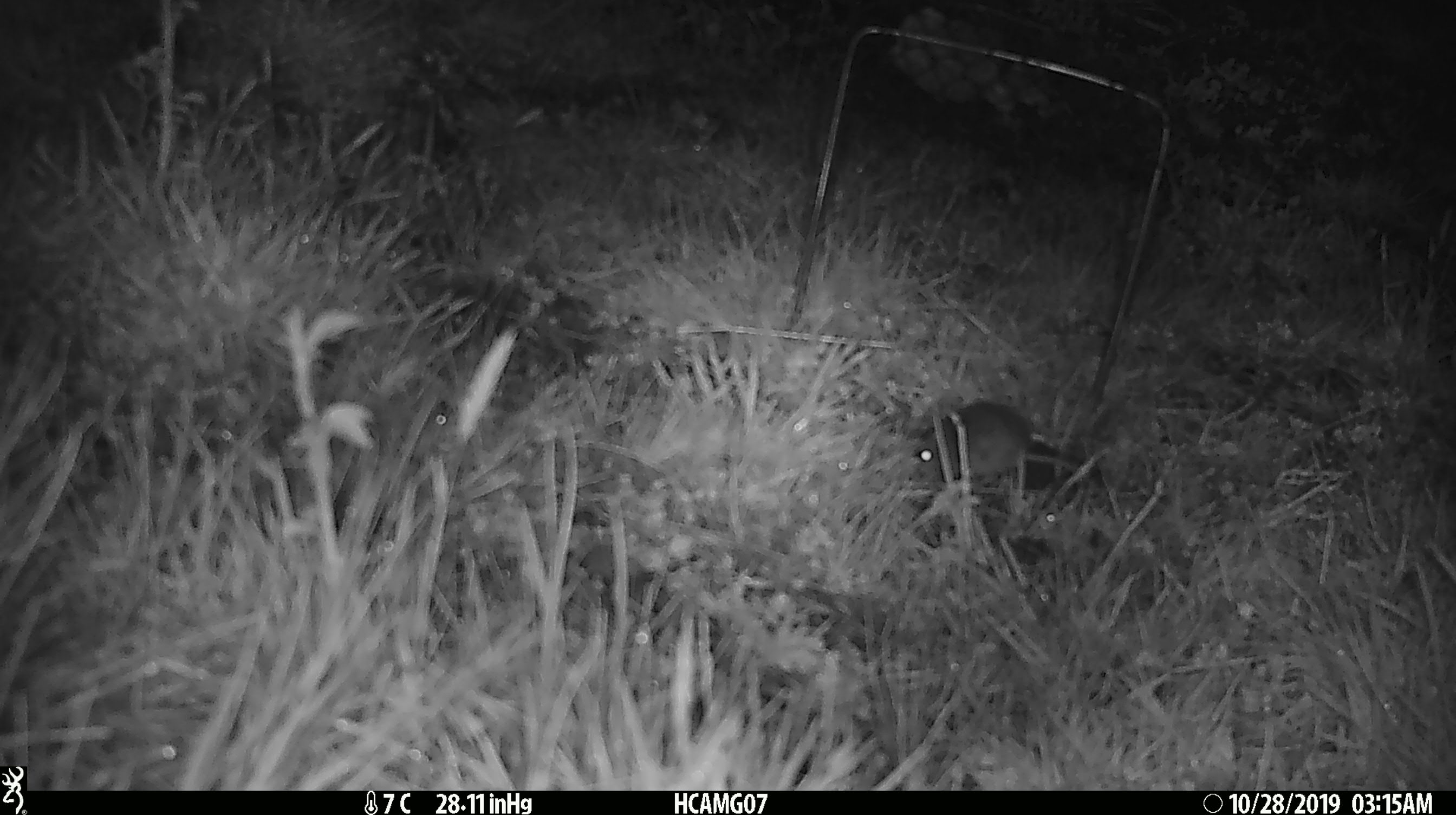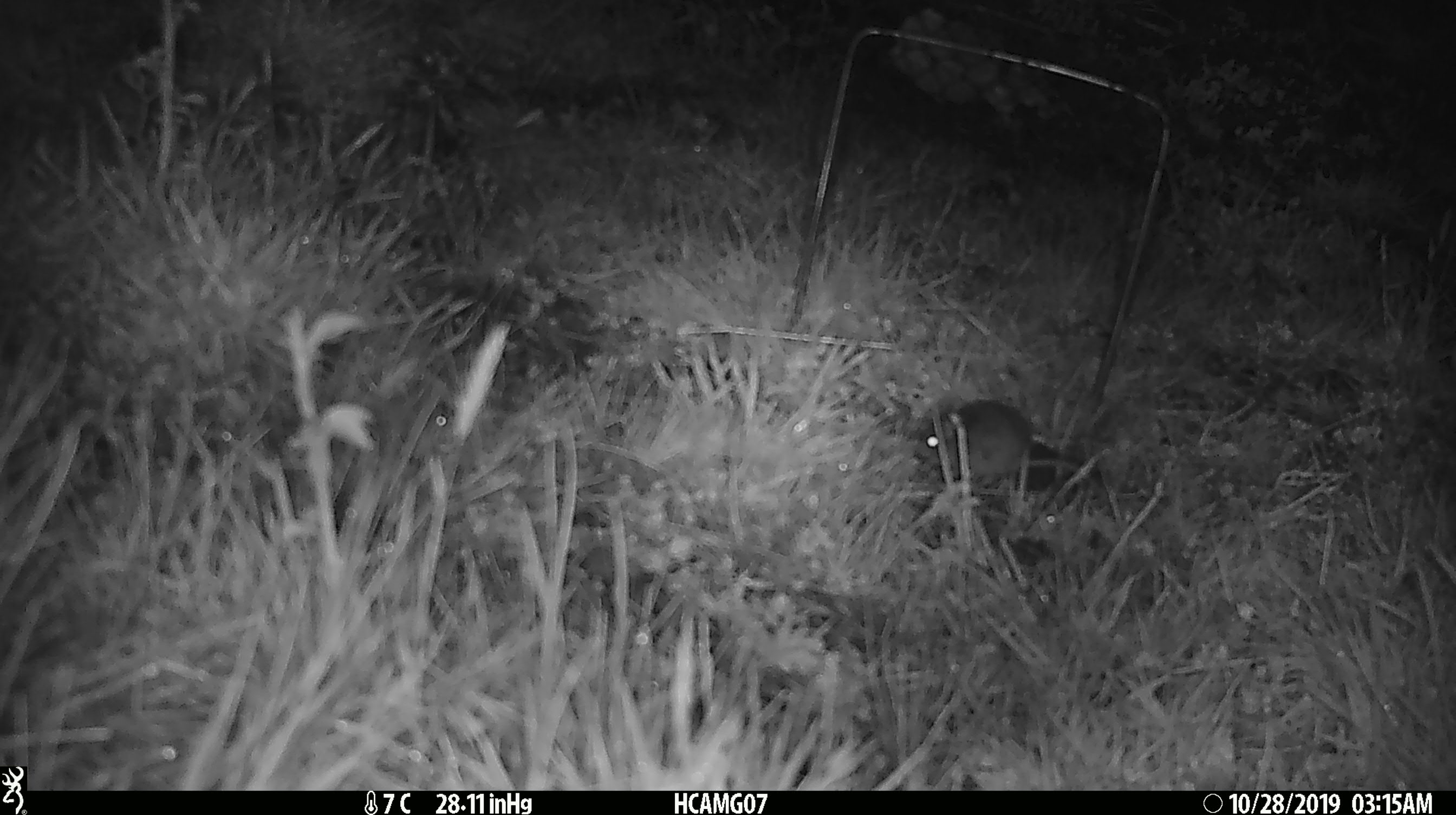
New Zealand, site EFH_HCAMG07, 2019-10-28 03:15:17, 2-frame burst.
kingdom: Animalia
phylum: Chordata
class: Mammalia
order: Rodentia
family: Muridae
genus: Mus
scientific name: Mus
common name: mouse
Mouse (Mus).